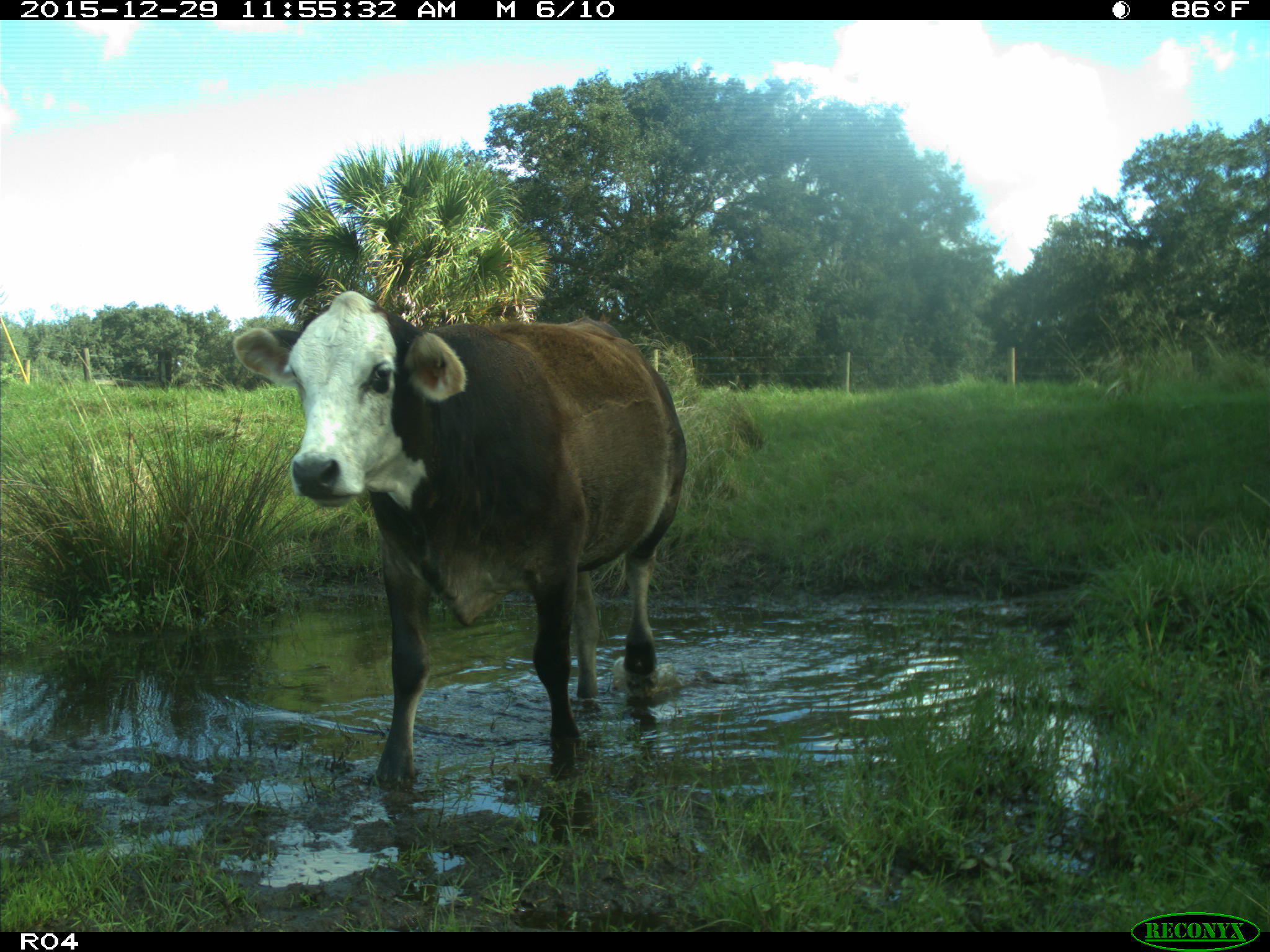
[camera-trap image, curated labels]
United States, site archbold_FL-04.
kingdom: Animalia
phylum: Chordata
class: Mammalia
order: Artiodactyla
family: Bovidae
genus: Bos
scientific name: Bos taurus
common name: domestic cow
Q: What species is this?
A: Bos taurus (domestic cow).